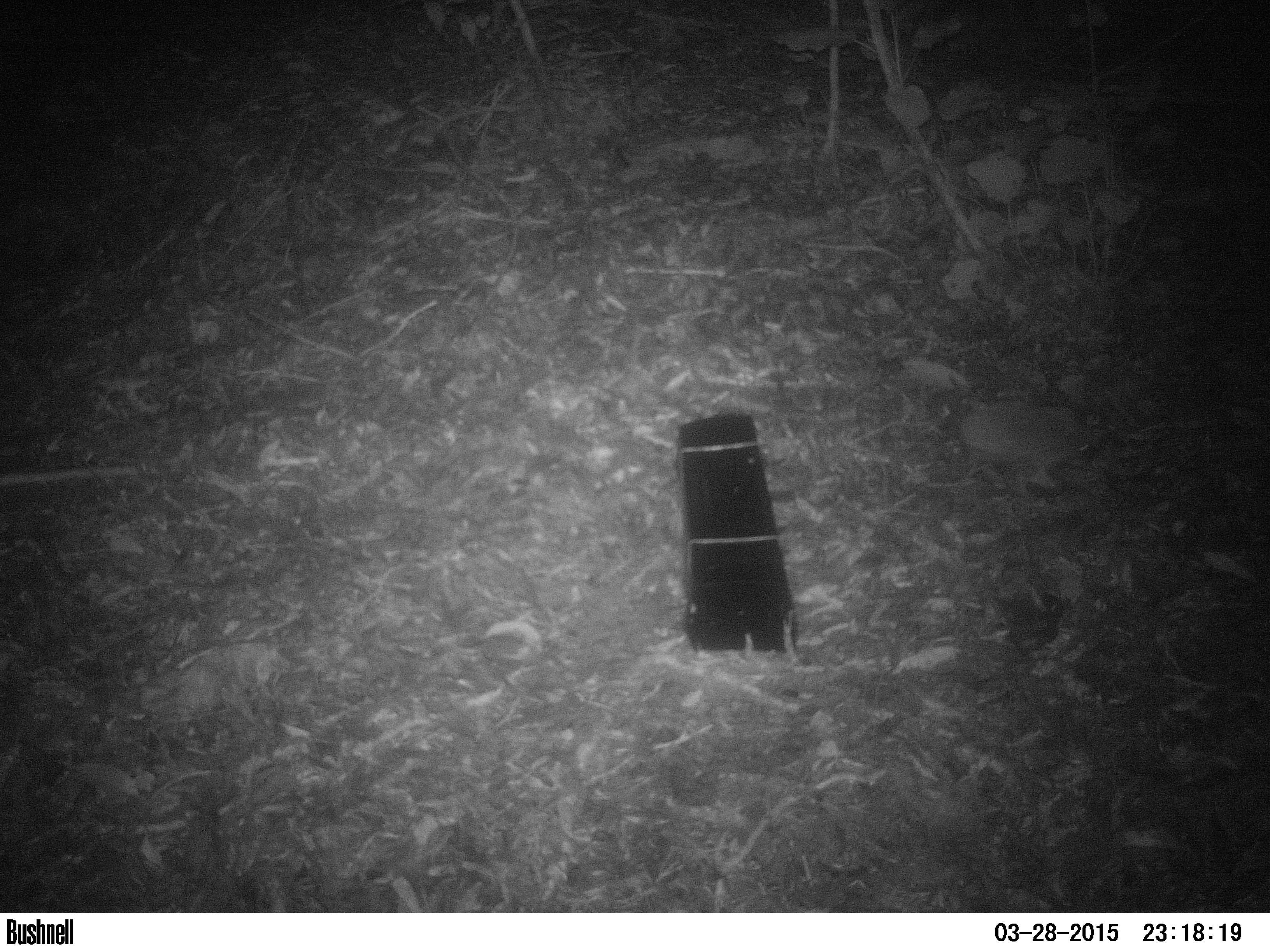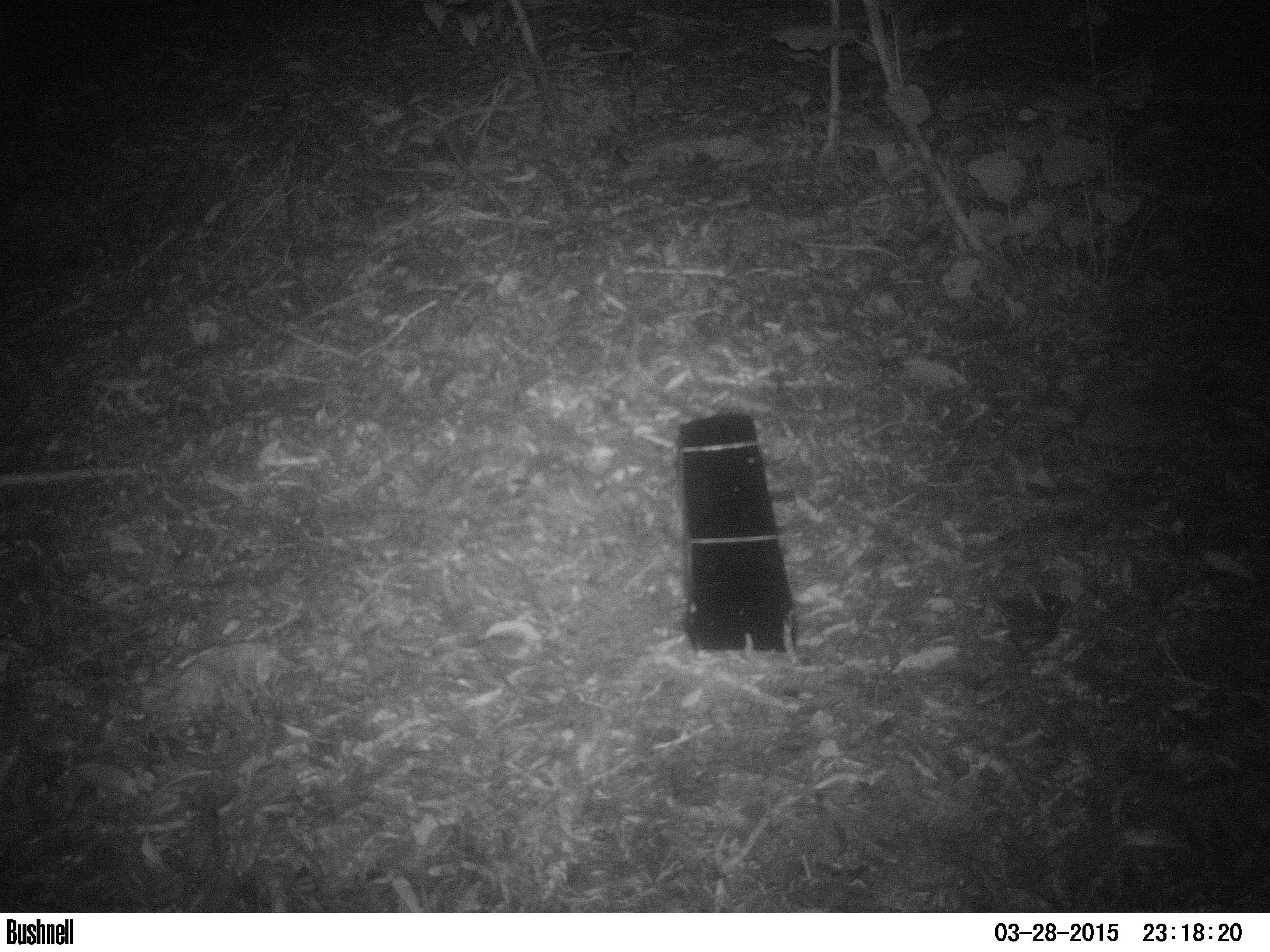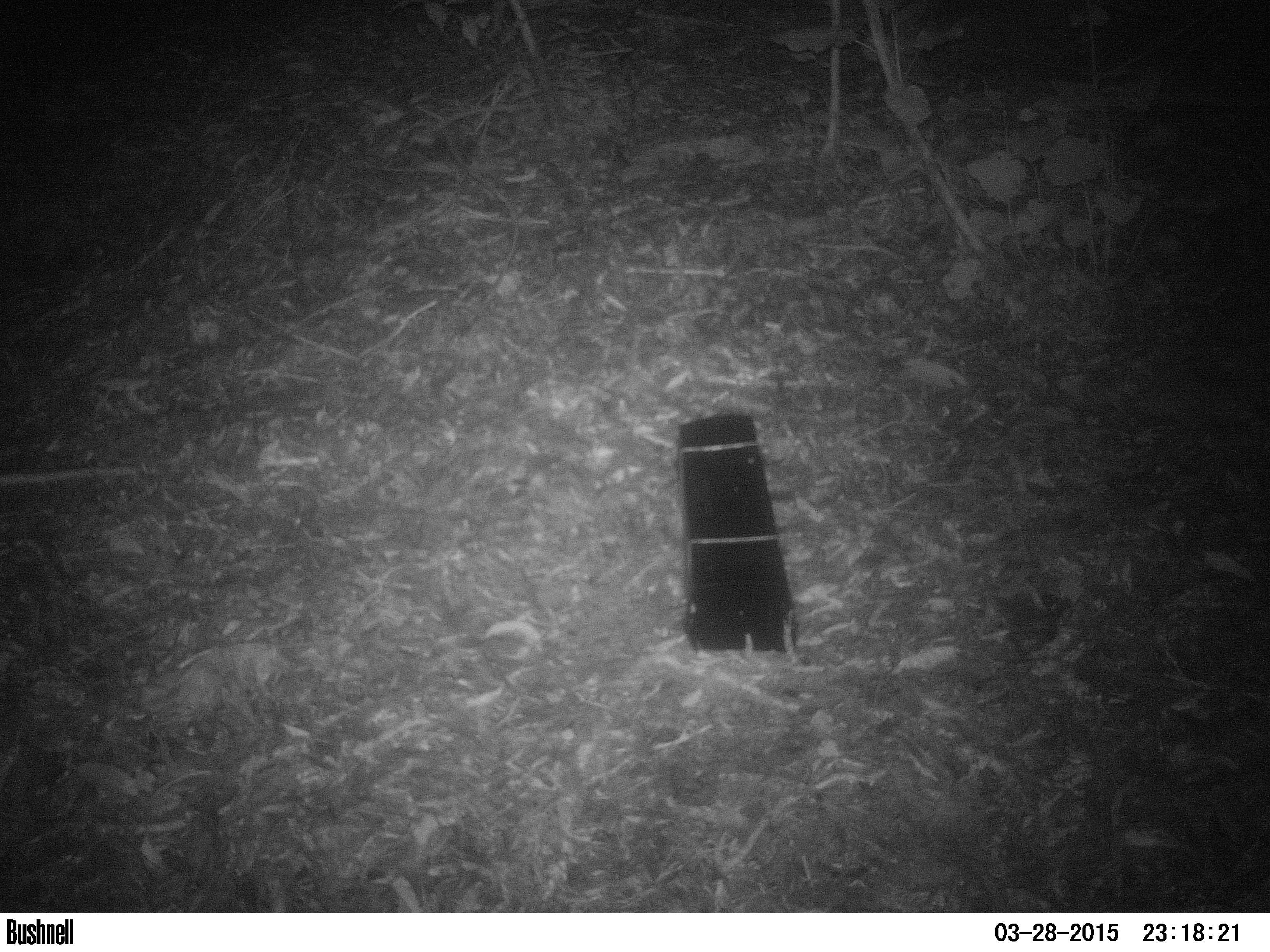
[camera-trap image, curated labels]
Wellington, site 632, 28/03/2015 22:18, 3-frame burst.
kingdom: Animalia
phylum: Chordata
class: Mammalia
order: Eulipotyphla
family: Erinaceidae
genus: Erinaceus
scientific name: Erinaceus europaeus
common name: hedgehog